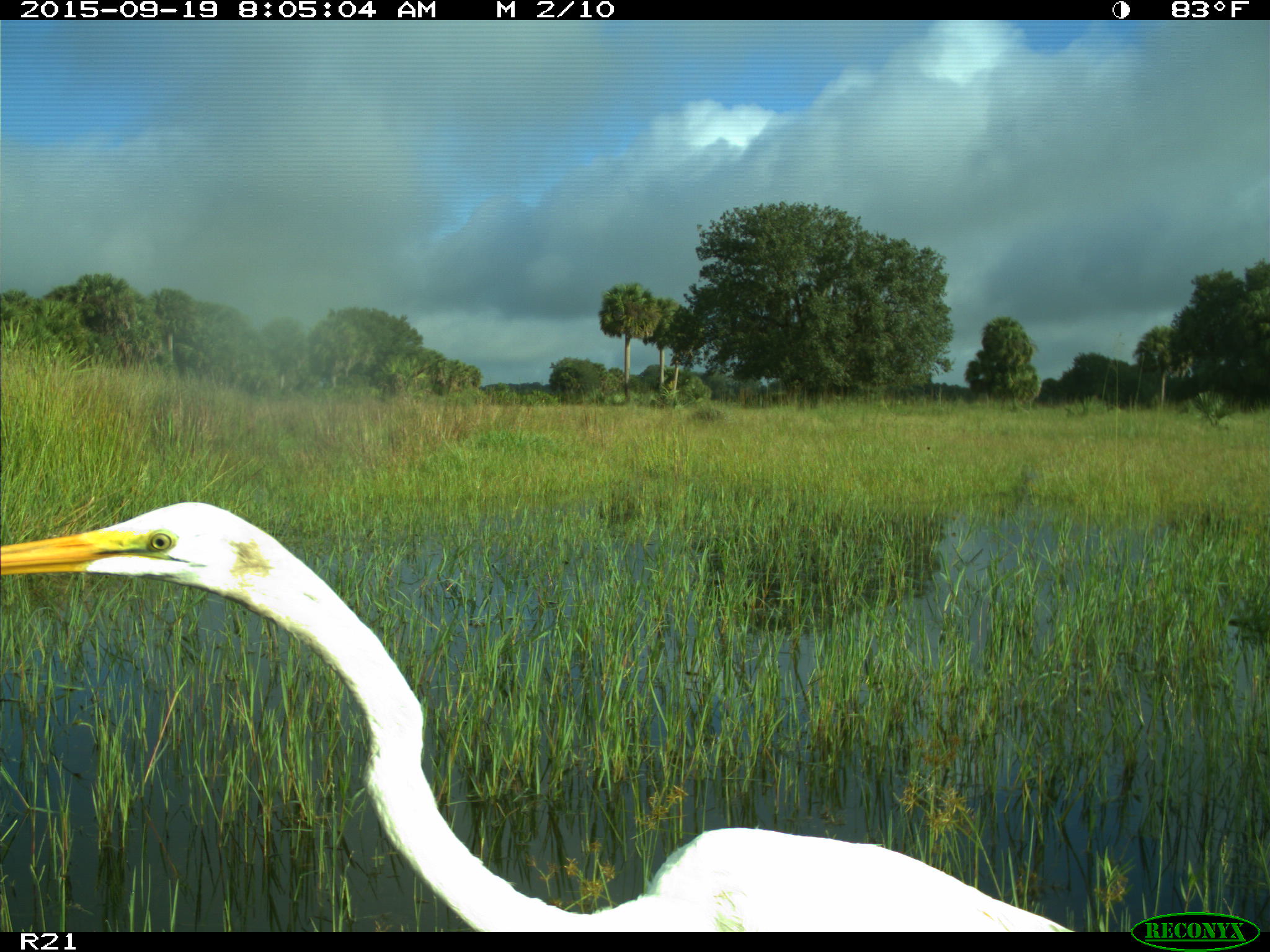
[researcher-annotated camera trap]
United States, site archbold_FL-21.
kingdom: Animalia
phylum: Chordata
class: Aves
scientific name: Aves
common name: birds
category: unidentified bird